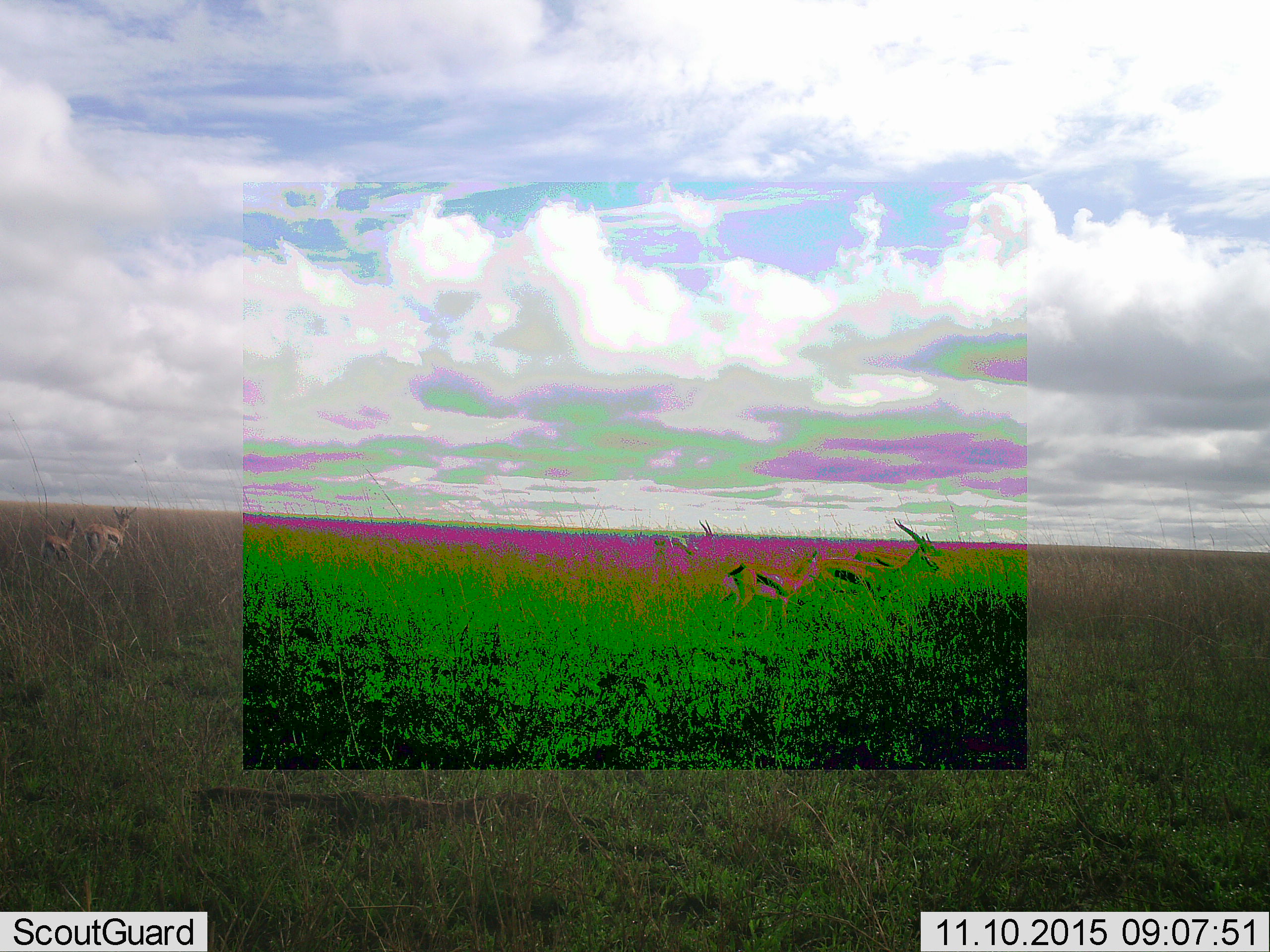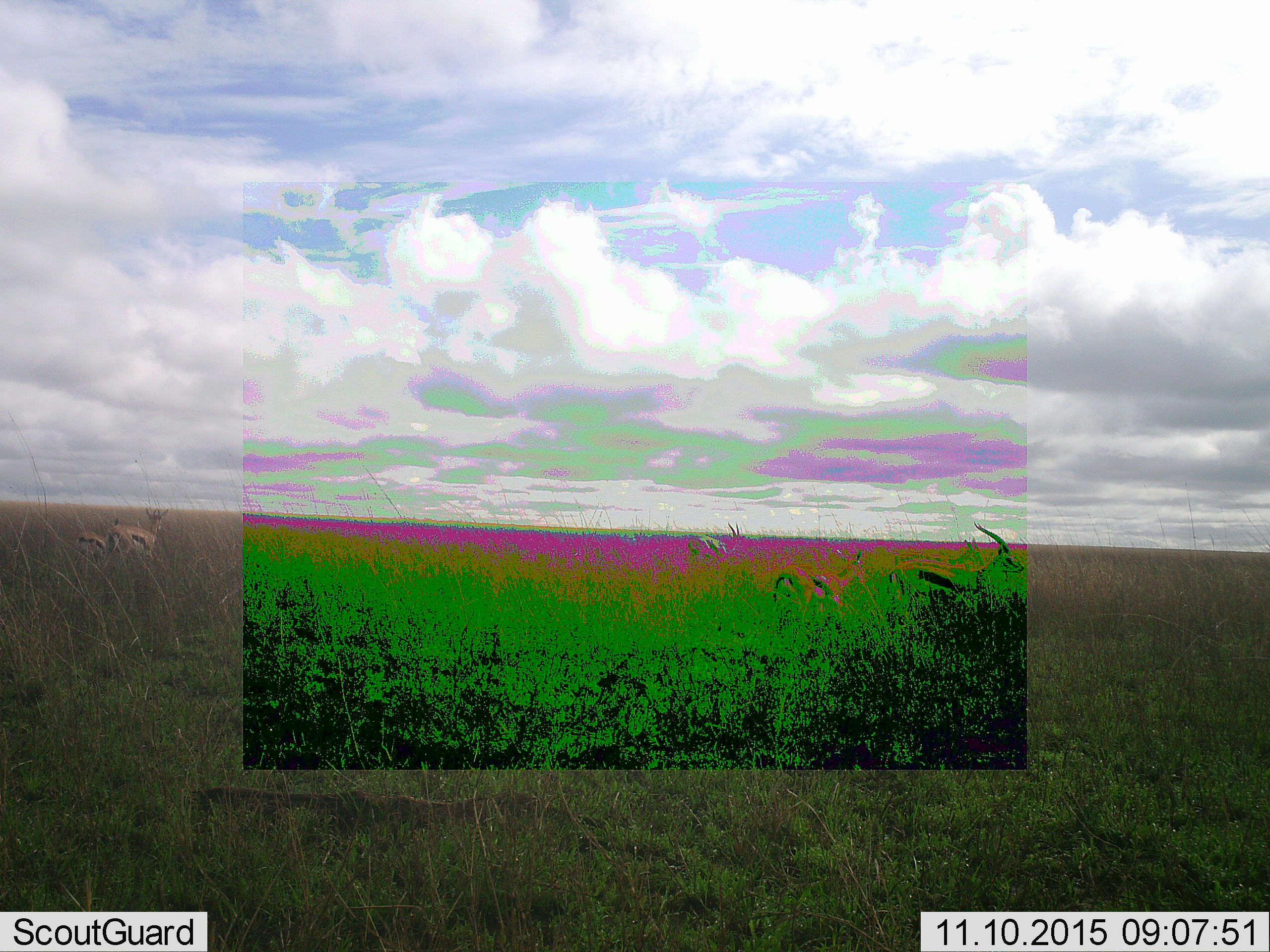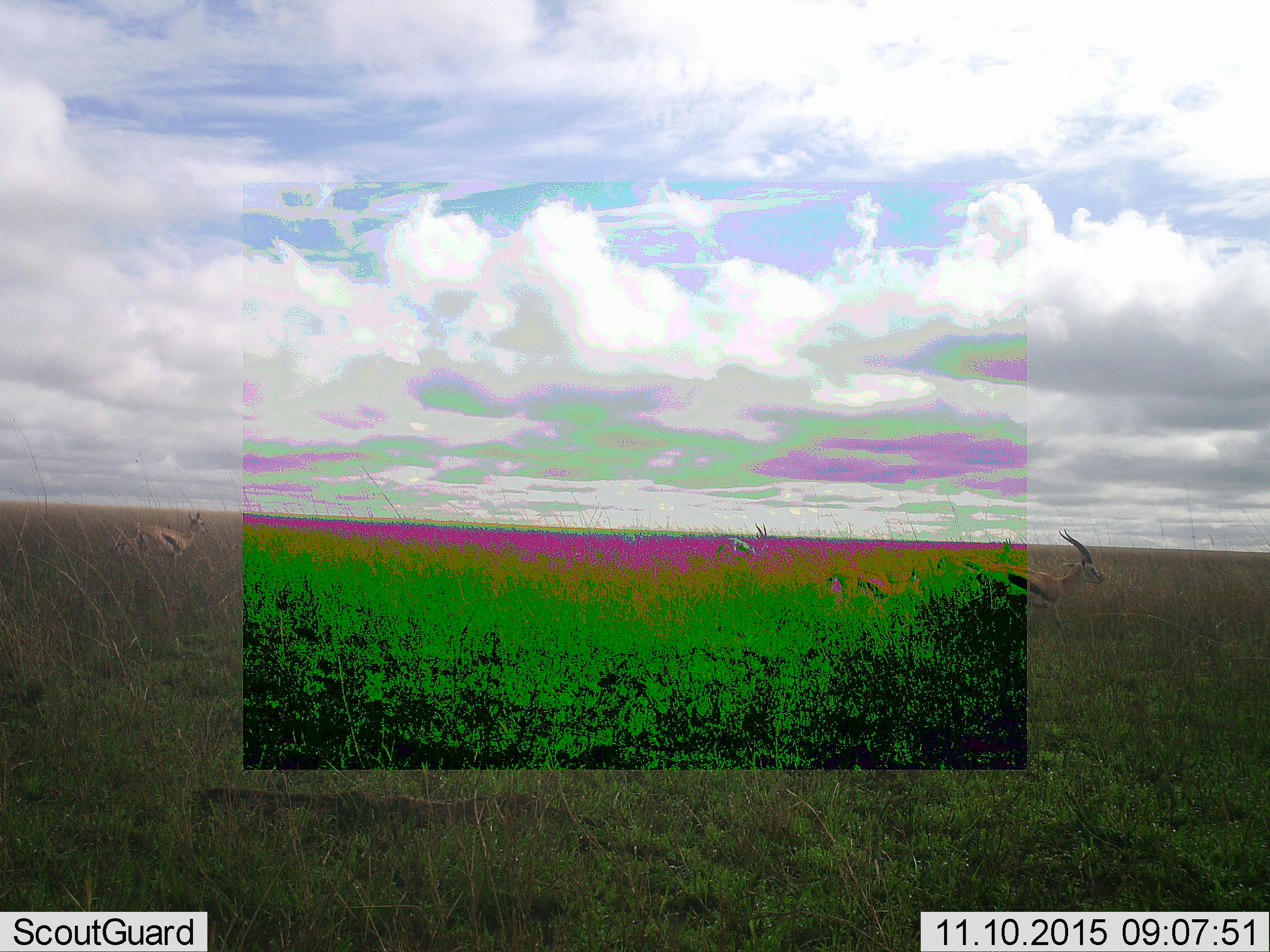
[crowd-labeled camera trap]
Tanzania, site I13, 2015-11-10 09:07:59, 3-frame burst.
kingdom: Animalia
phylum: Chordata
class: Mammalia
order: Artiodactyla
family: Bovidae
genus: Eudorcas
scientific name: Eudorcas thomsonii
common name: thomson's gazelle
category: gazellethomsons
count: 5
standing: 20%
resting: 0%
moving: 100%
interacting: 0%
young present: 70%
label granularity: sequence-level